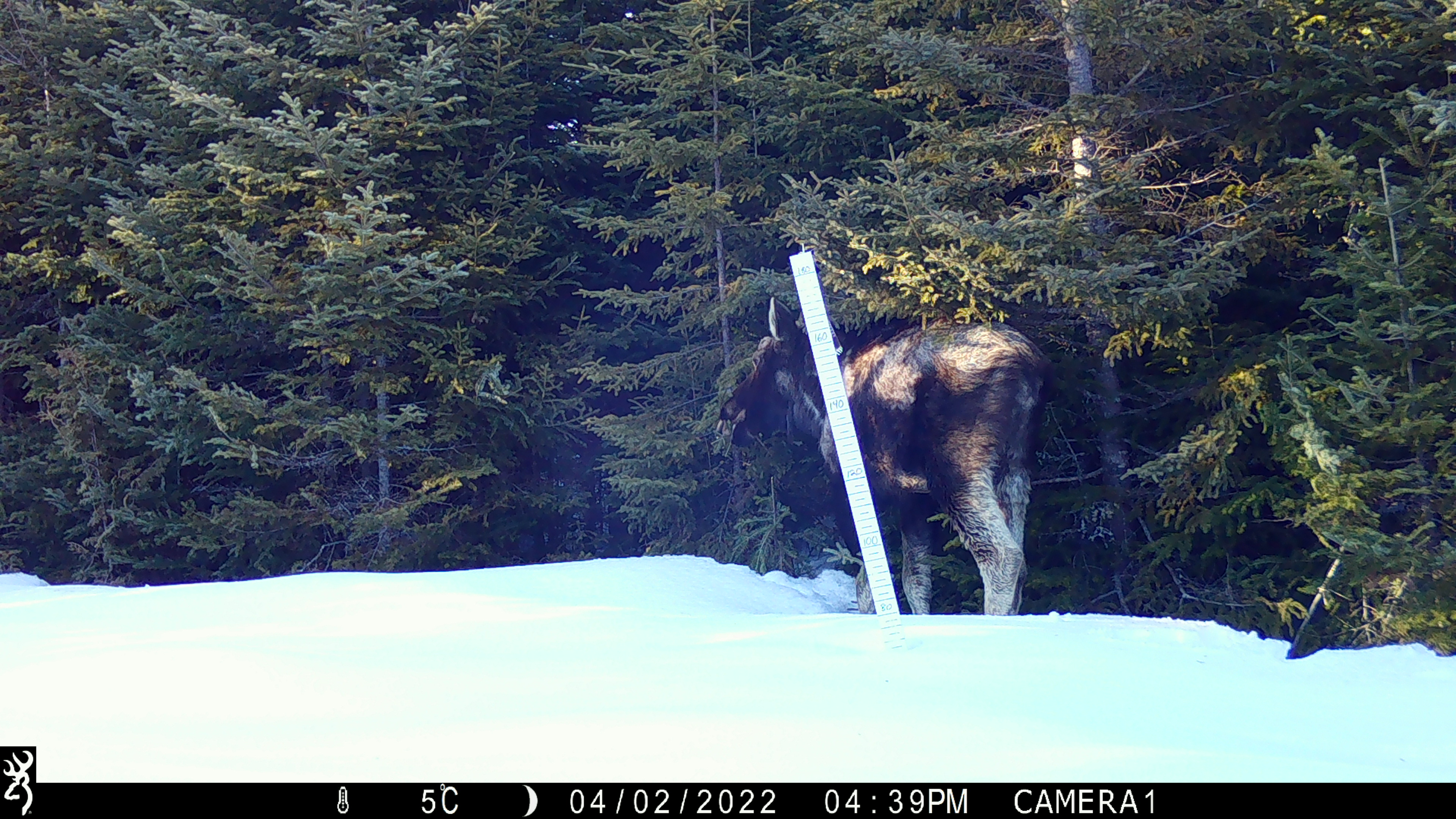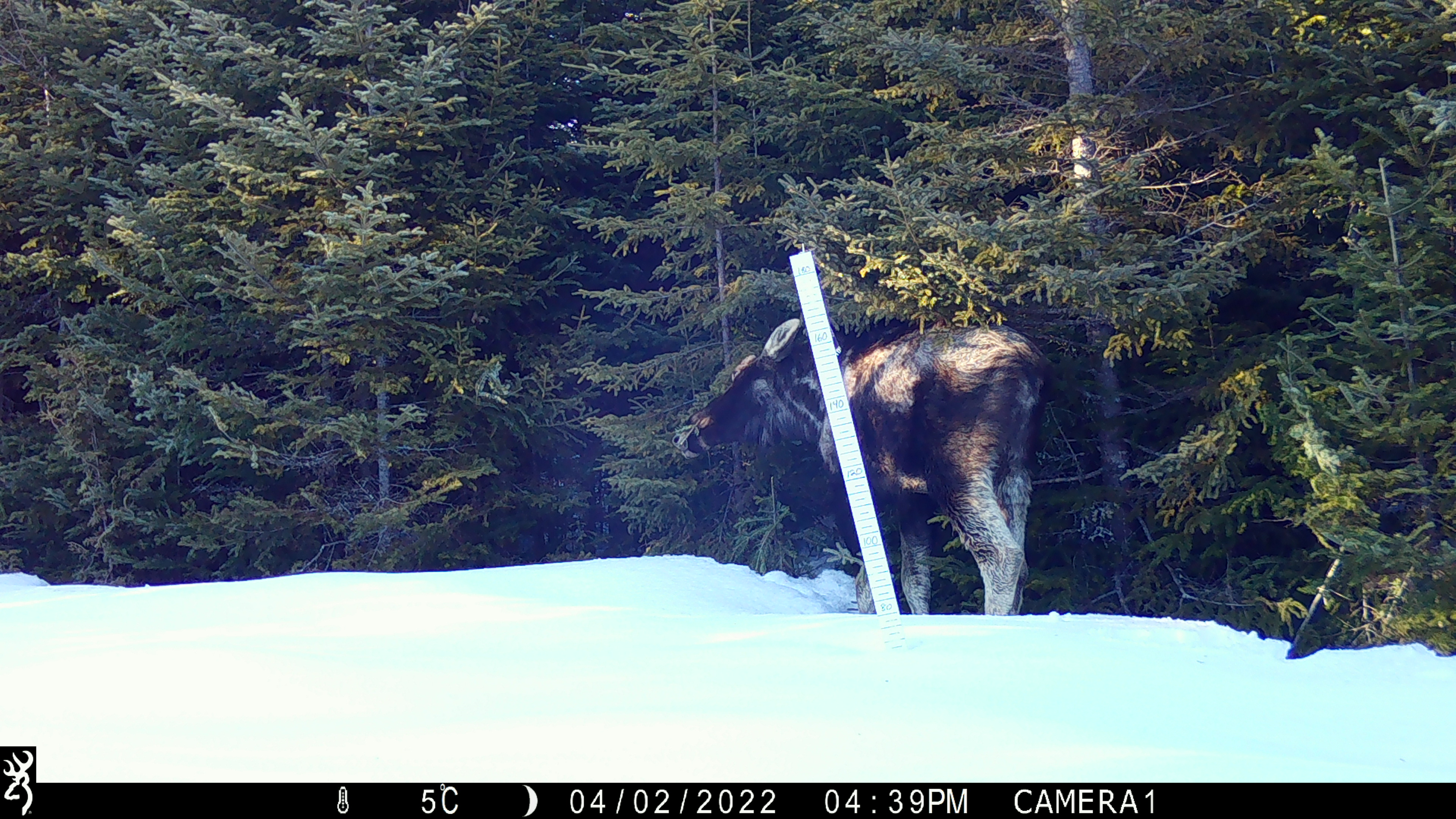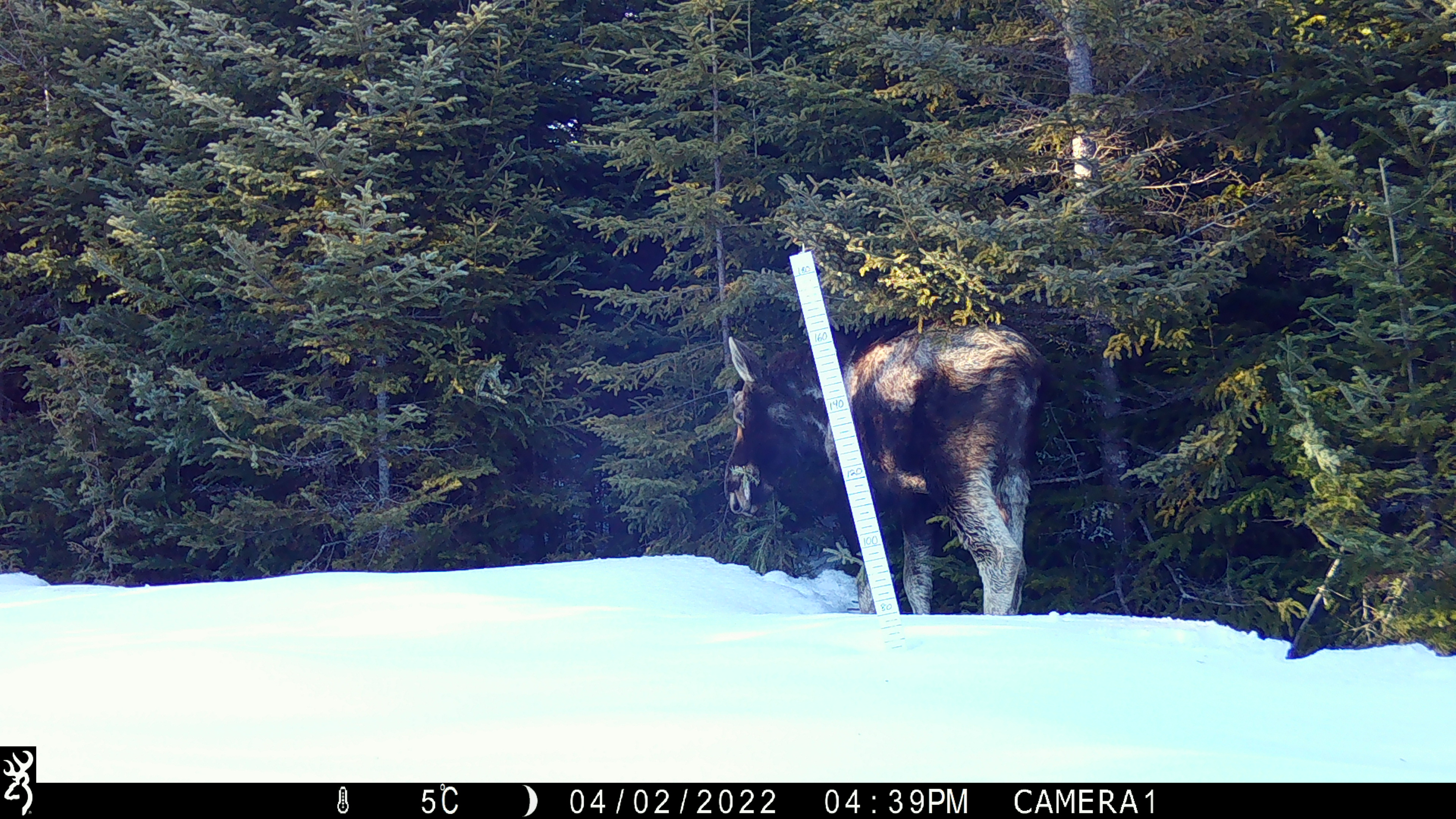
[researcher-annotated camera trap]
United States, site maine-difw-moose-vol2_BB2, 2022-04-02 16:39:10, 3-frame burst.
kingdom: Animalia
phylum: Chordata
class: Mammalia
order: Artiodactyla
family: Cervidae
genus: Alces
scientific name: Alces alces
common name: moose